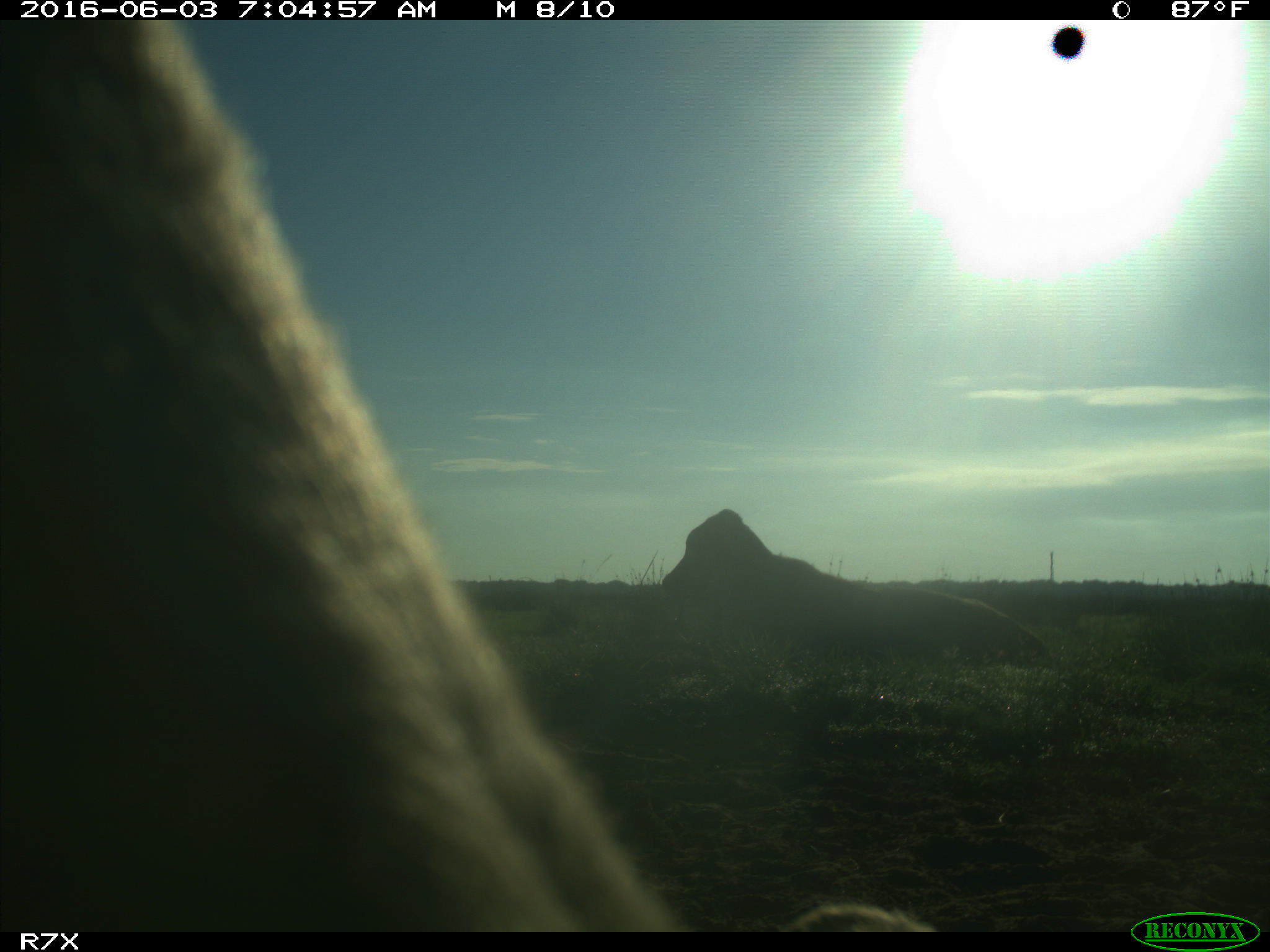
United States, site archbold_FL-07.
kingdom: Animalia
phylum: Chordata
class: Mammalia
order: Artiodactyla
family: Bovidae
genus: Bos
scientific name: Bos taurus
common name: domestic cow